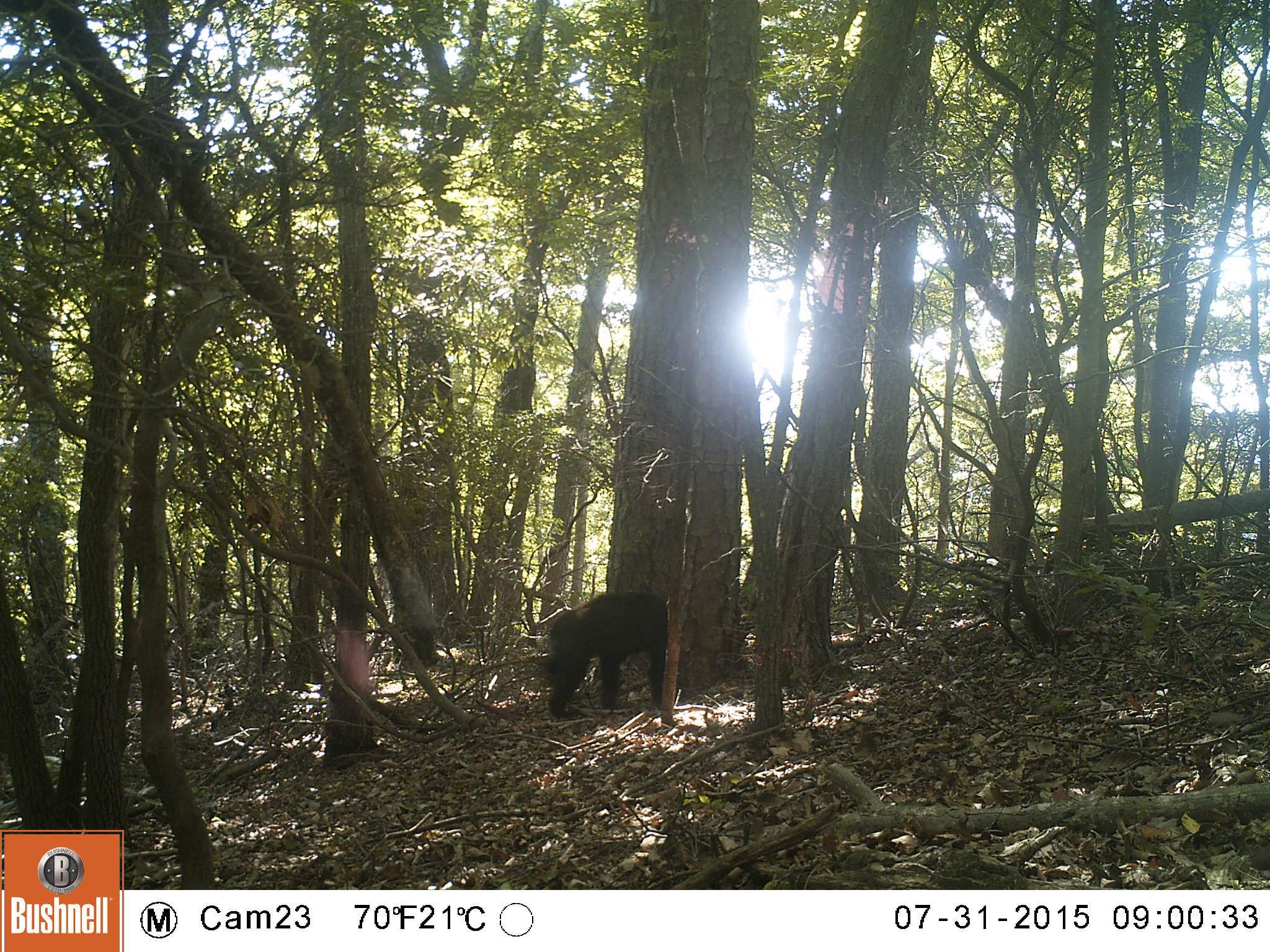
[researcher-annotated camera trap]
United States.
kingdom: Animalia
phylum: Chordata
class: Mammalia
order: Carnivora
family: Ursidae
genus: Ursus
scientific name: Ursus americanus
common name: american black bear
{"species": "American Black Bear (Ursus americanus)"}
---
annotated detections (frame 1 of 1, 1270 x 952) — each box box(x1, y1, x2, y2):
American Black Bear: box(532, 584, 682, 719)